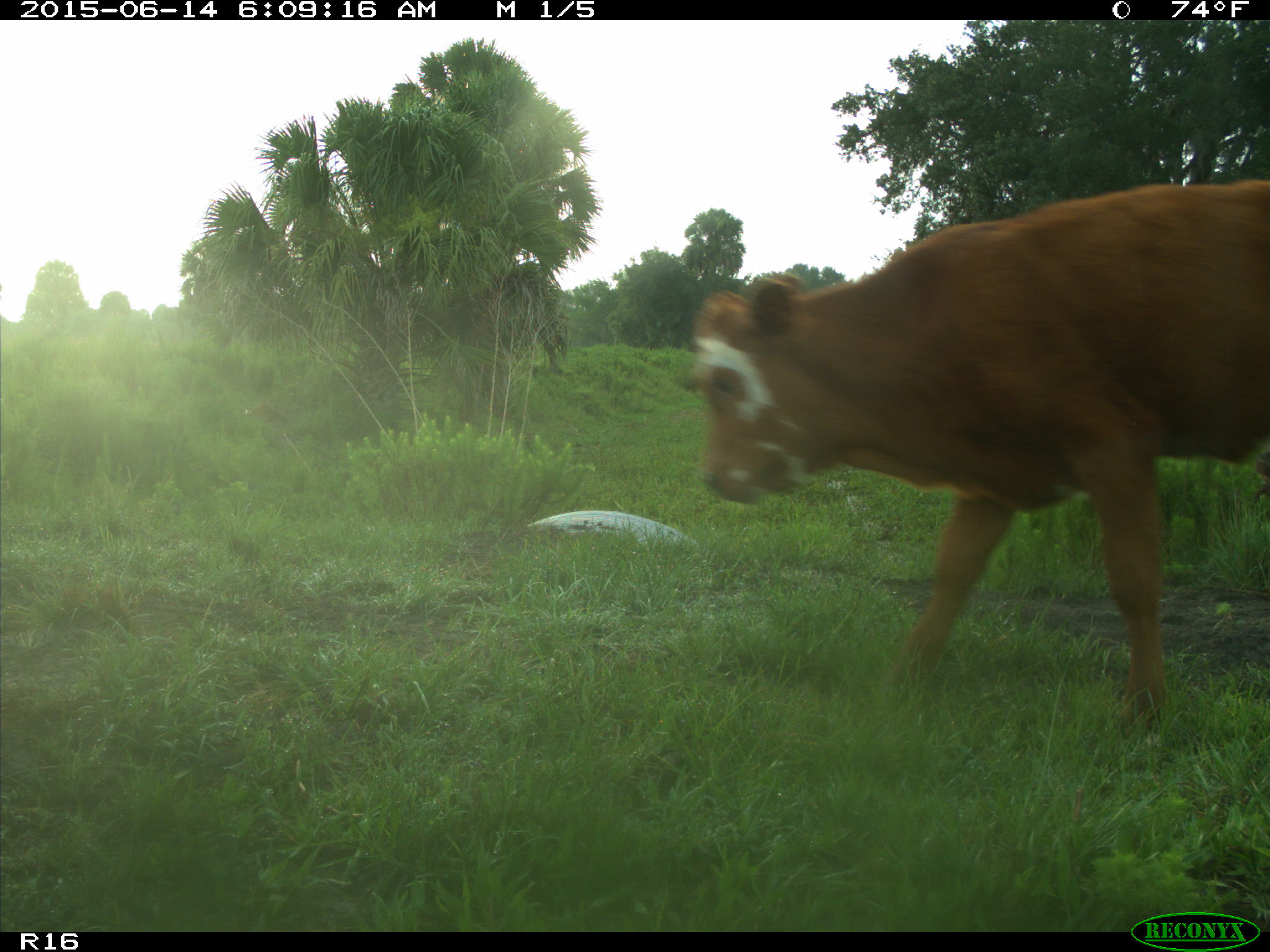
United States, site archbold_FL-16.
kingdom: Animalia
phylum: Chordata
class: Mammalia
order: Artiodactyla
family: Bovidae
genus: Bos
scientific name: Bos taurus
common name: domestic cow